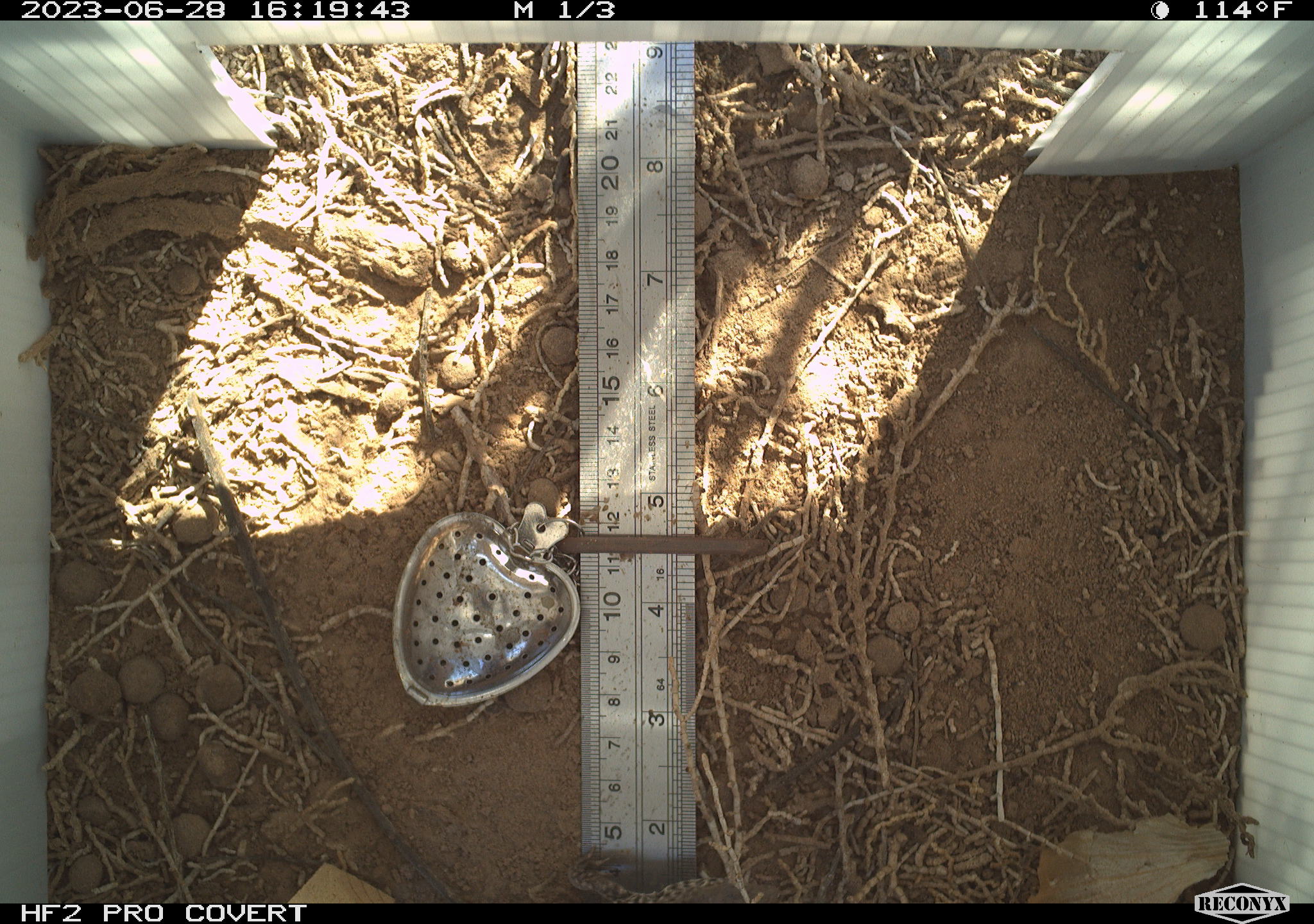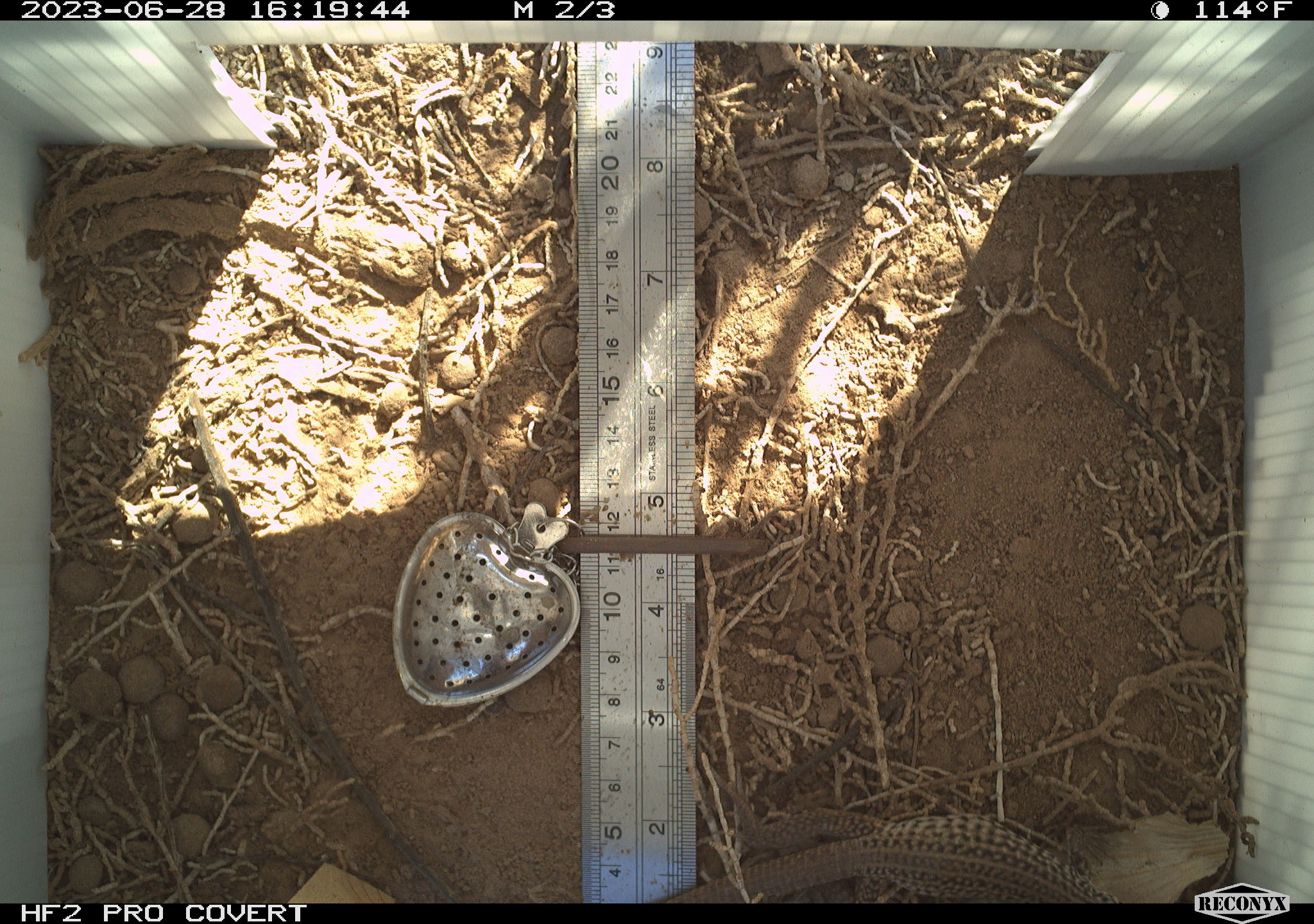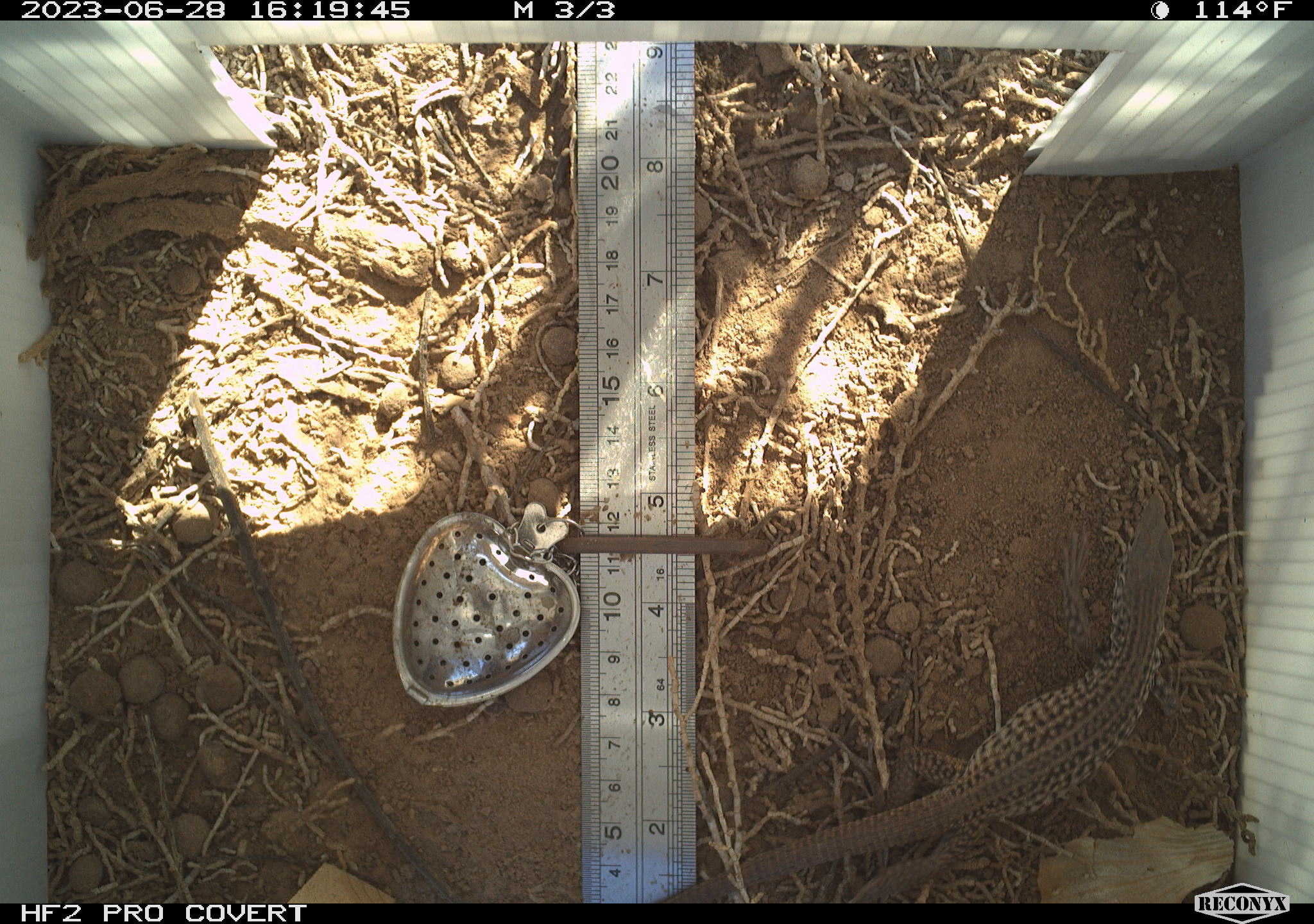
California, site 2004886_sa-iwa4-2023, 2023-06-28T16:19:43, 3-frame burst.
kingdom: Animalia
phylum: Chordata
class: Reptilia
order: Squamata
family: Teiidae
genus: Aspidoscelis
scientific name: Aspidoscelis tigris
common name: western whiptail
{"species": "western whiptail (Aspidoscelis tigris)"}